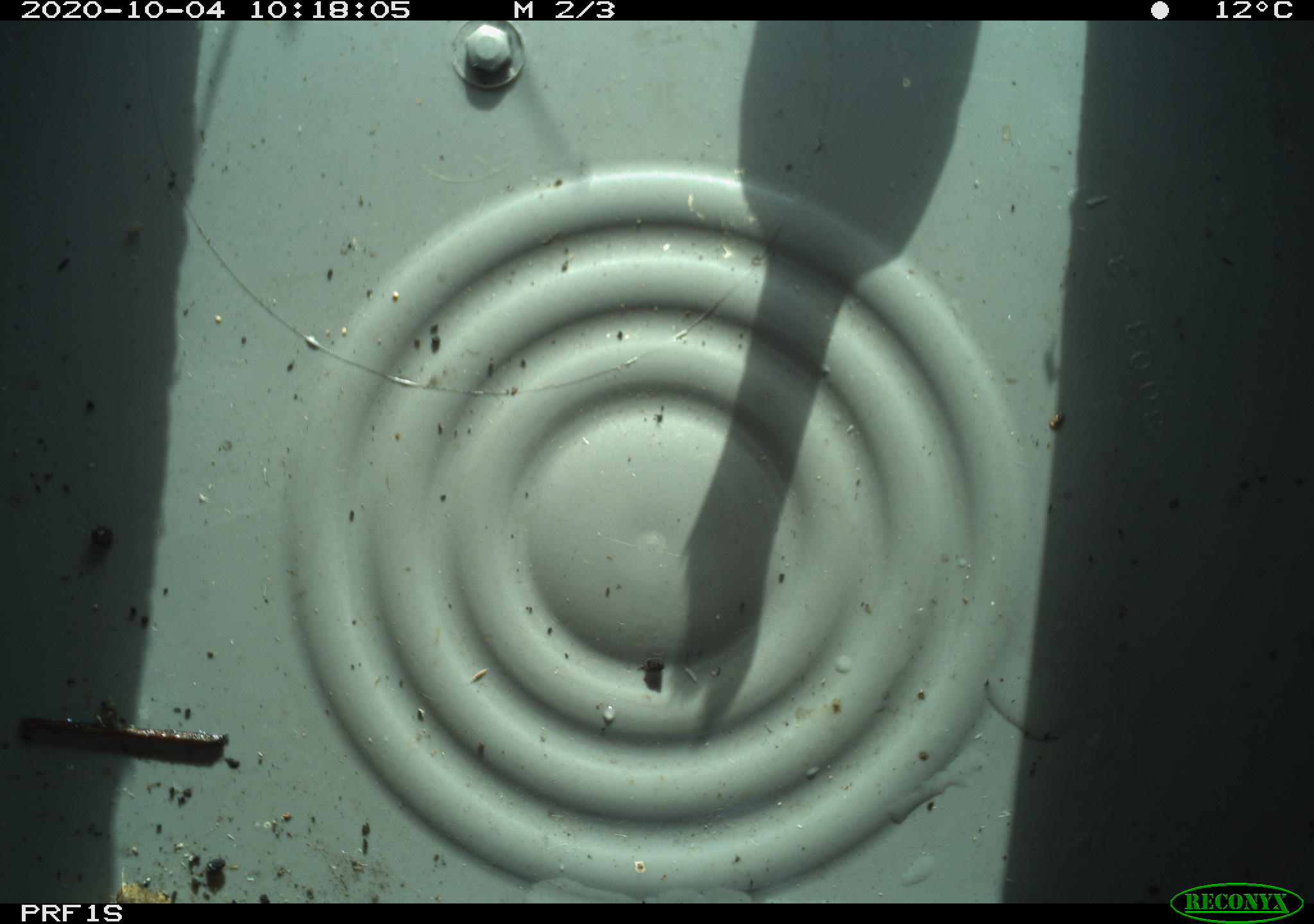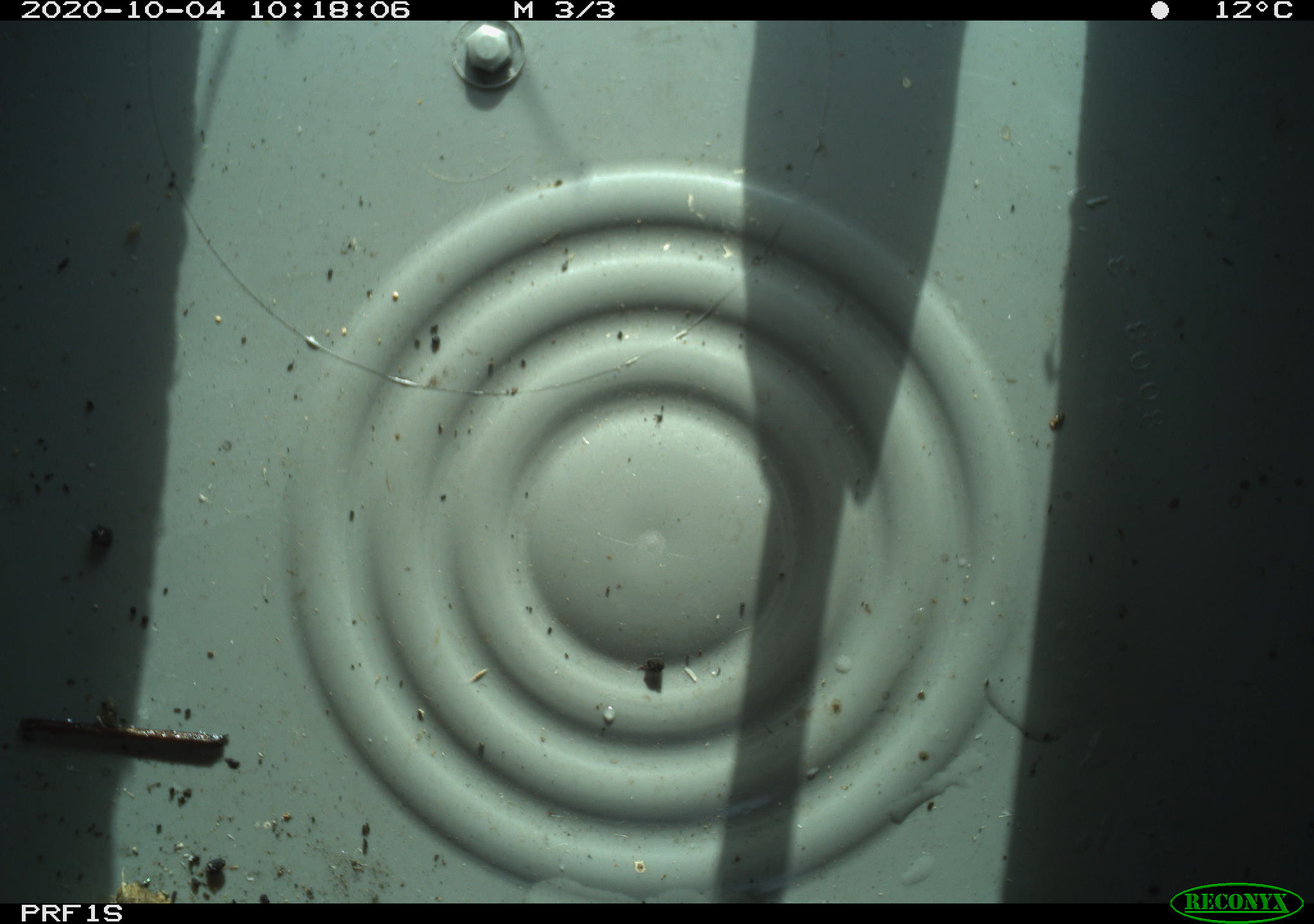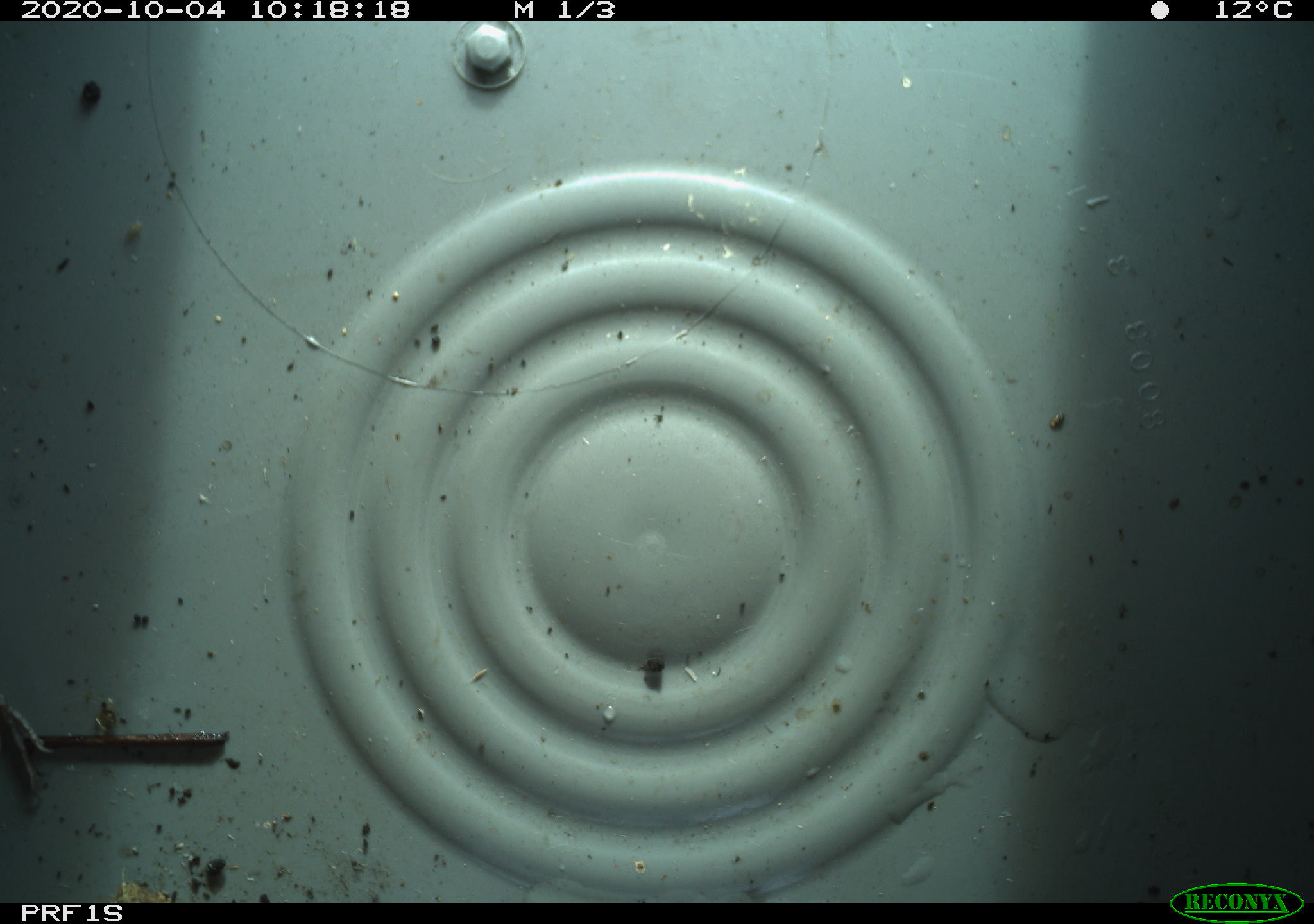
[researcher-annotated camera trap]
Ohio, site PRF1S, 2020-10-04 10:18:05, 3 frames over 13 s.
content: no animal present